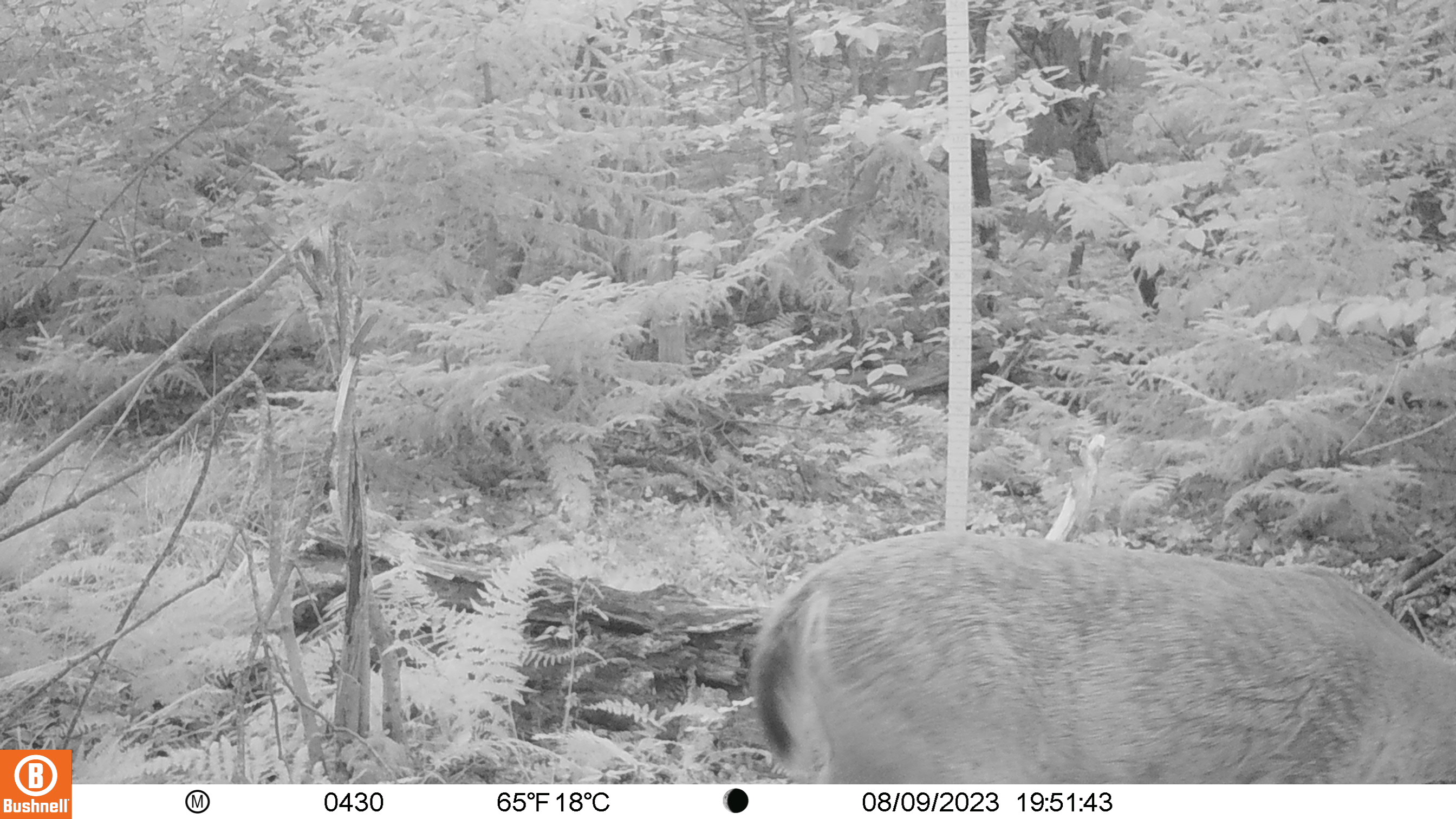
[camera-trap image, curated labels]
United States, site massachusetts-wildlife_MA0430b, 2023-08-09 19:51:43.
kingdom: Animalia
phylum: Chordata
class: Mammalia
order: Artiodactyla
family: Cervidae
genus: Odocoileus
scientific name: Odocoileus virginianus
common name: white-tailed deer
White-tailed deer (Odocoileus virginianus).